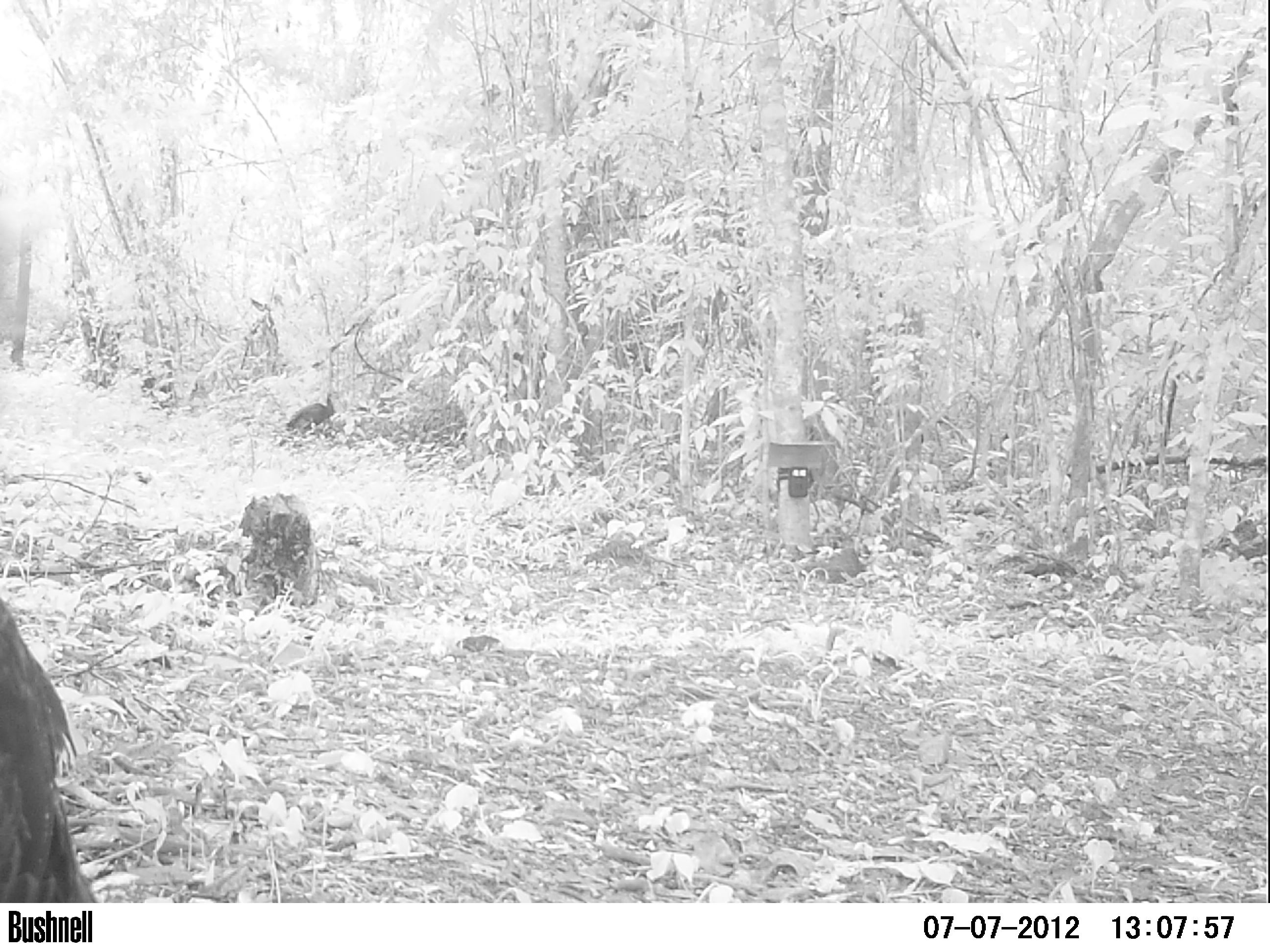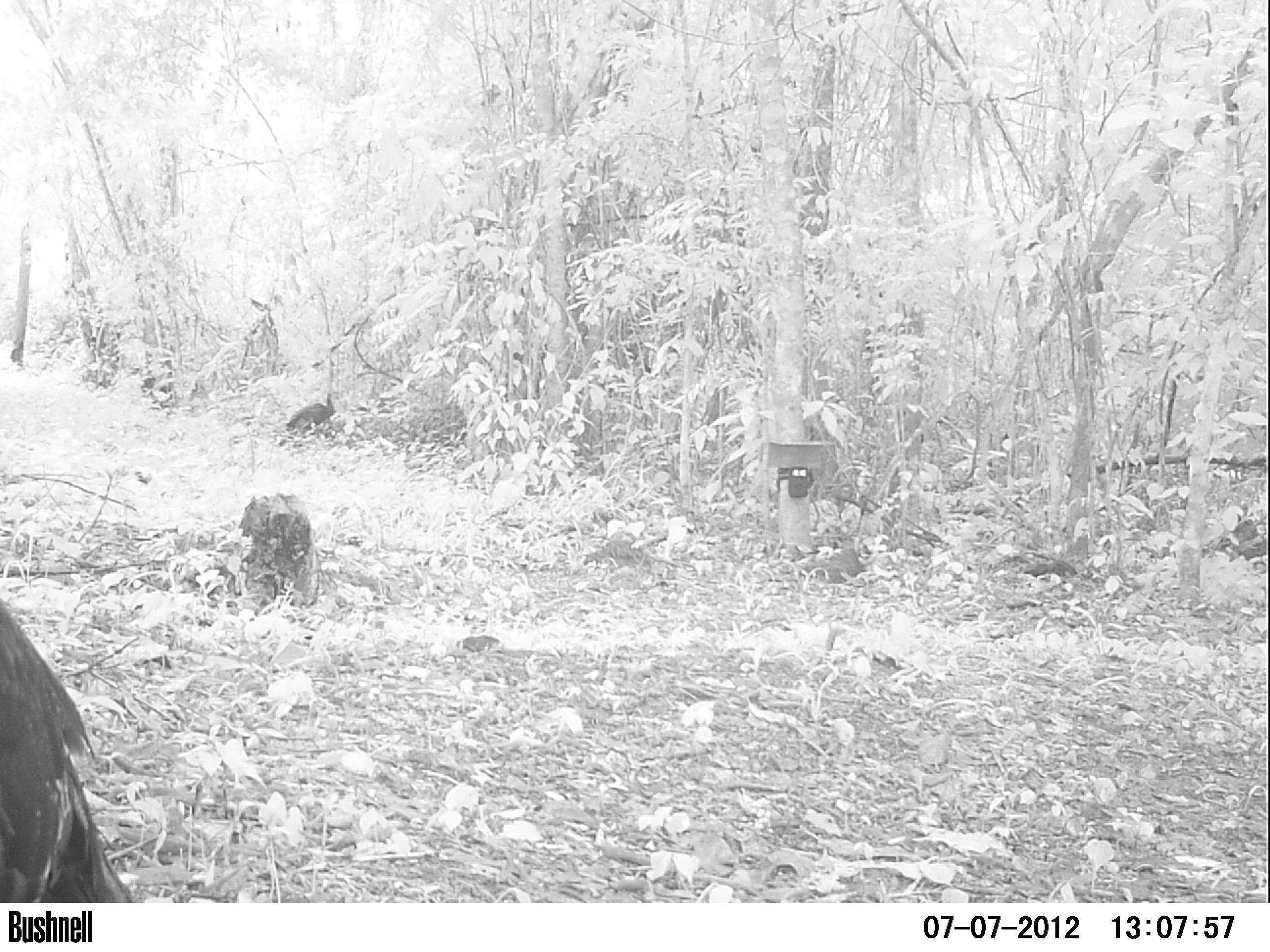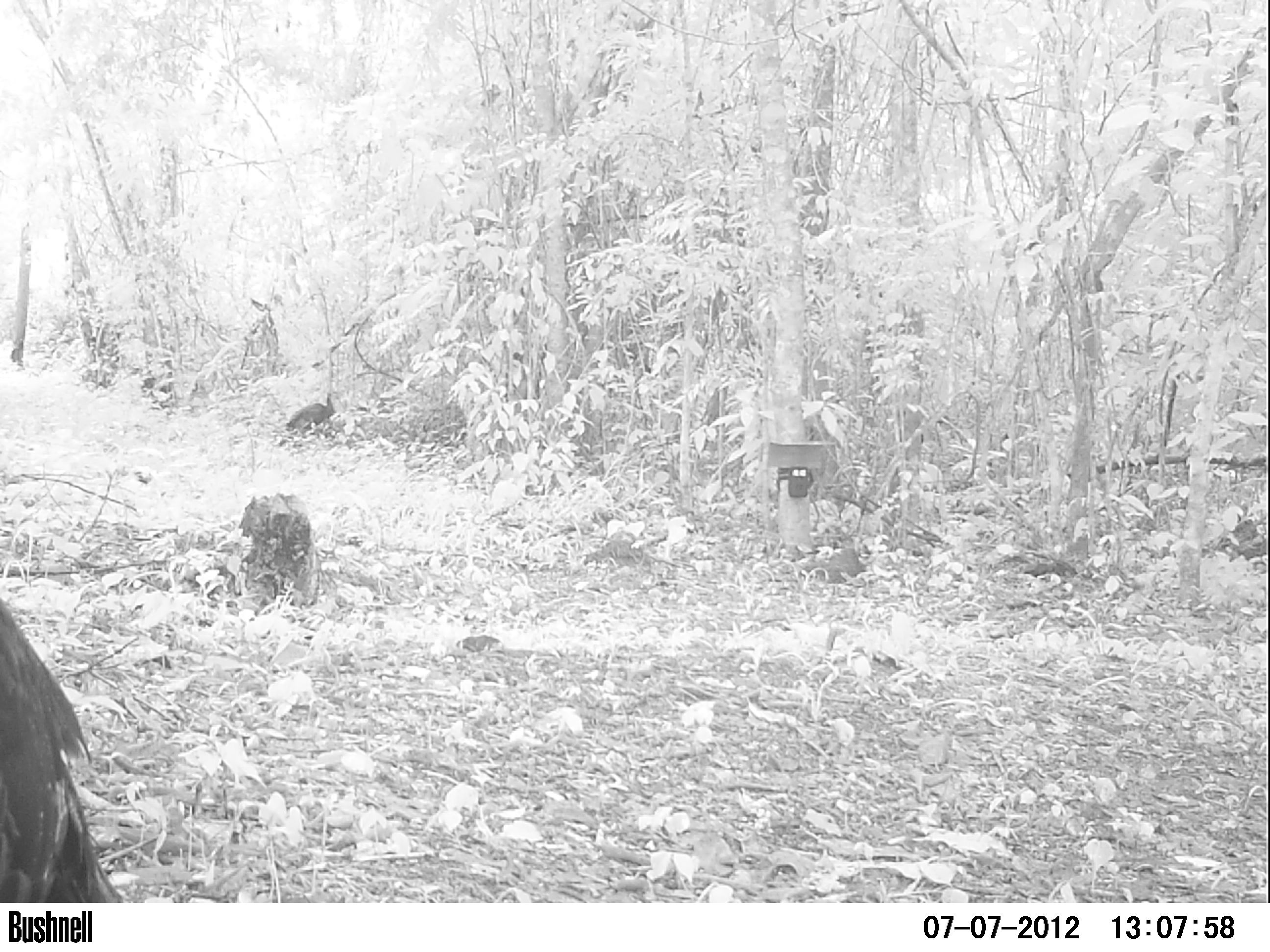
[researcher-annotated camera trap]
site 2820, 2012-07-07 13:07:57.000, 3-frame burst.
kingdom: Animalia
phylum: Chordata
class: Aves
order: Galliformes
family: Phasianidae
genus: Meleagris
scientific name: Meleagris ocellata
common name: ocellated turkey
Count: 1.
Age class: adult.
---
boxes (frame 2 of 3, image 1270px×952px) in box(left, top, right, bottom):
meleagris ocellata: box(0, 595, 134, 903); box(276, 392, 339, 446)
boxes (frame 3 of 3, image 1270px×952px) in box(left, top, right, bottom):
meleagris ocellata: box(0, 596, 124, 901); box(278, 390, 339, 446)